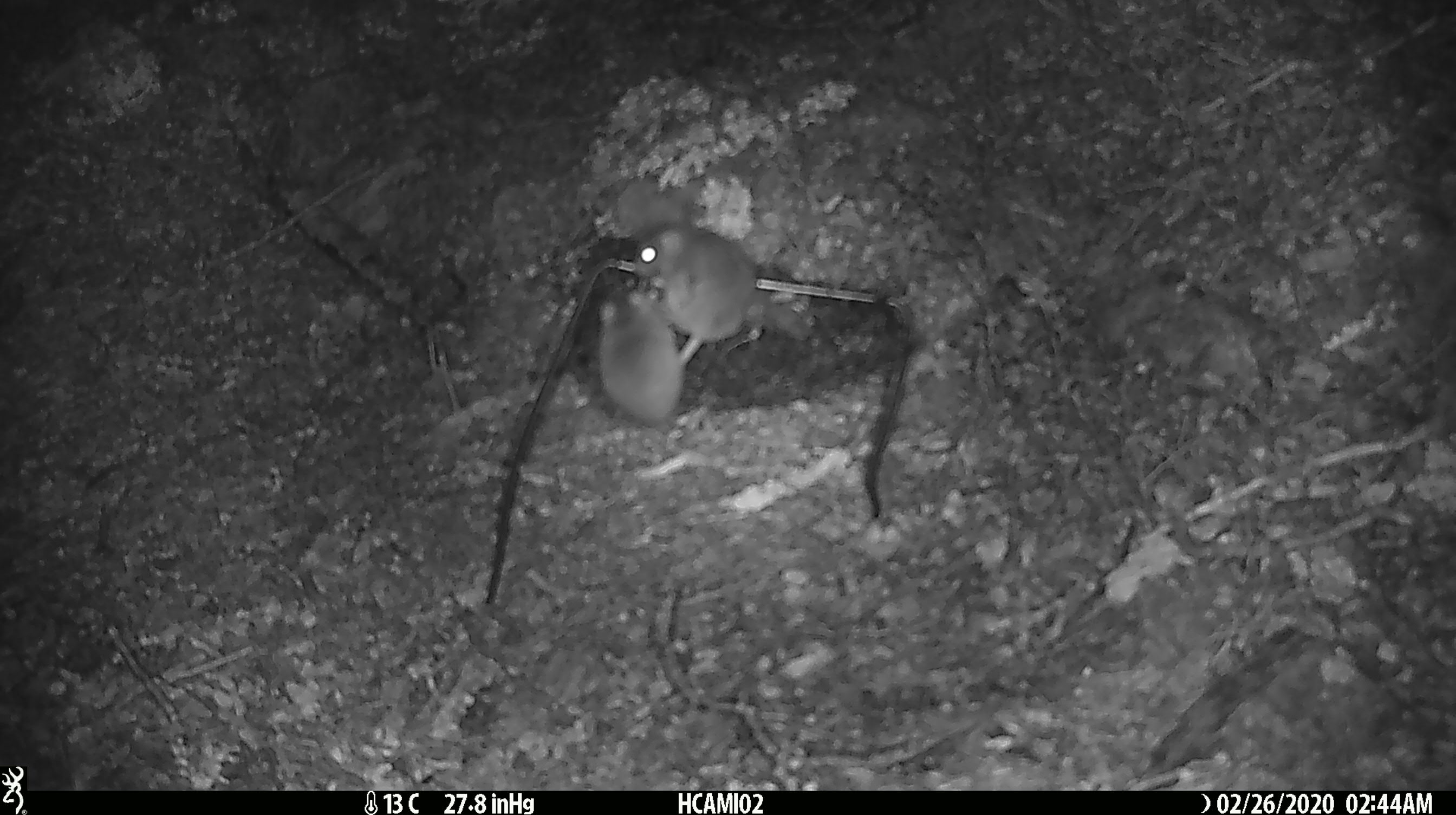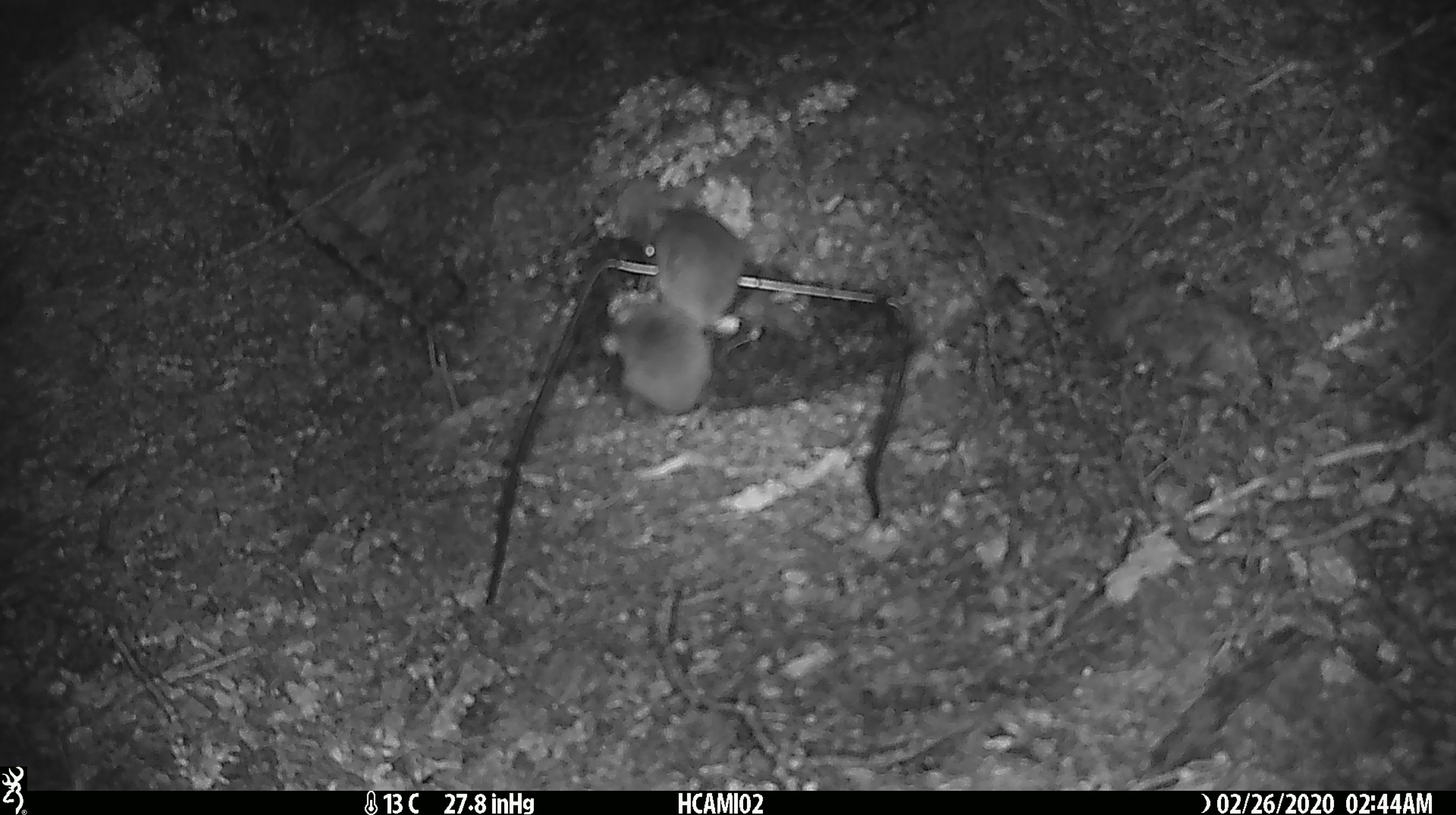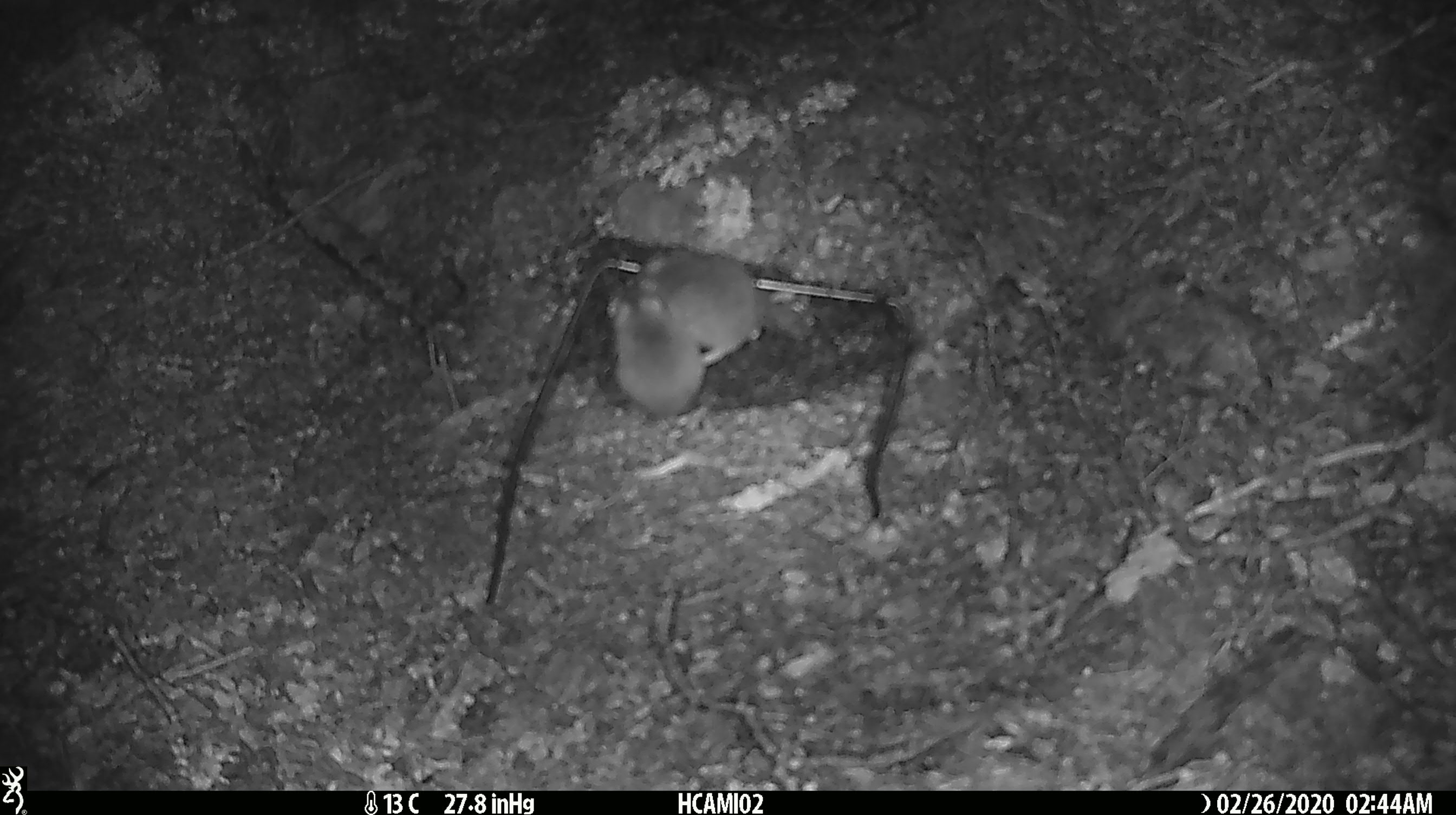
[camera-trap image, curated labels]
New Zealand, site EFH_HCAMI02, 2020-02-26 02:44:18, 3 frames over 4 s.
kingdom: Animalia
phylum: Chordata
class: Mammalia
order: Rodentia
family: Muridae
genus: Mus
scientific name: Mus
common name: mouse